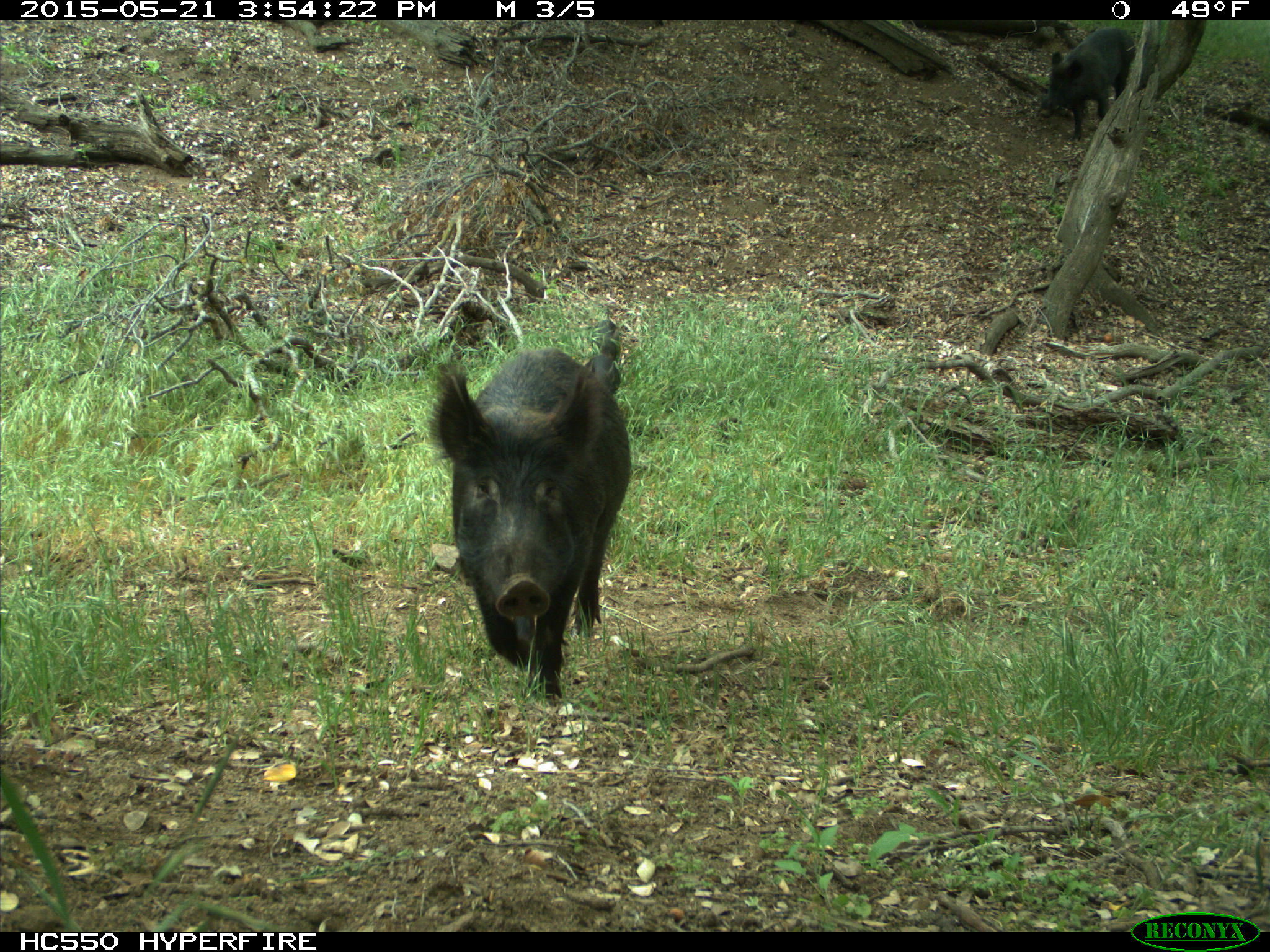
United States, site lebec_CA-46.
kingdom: Animalia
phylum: Chordata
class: Mammalia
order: Artiodactyla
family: Suidae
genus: Sus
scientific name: Sus scrofa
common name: wild boar